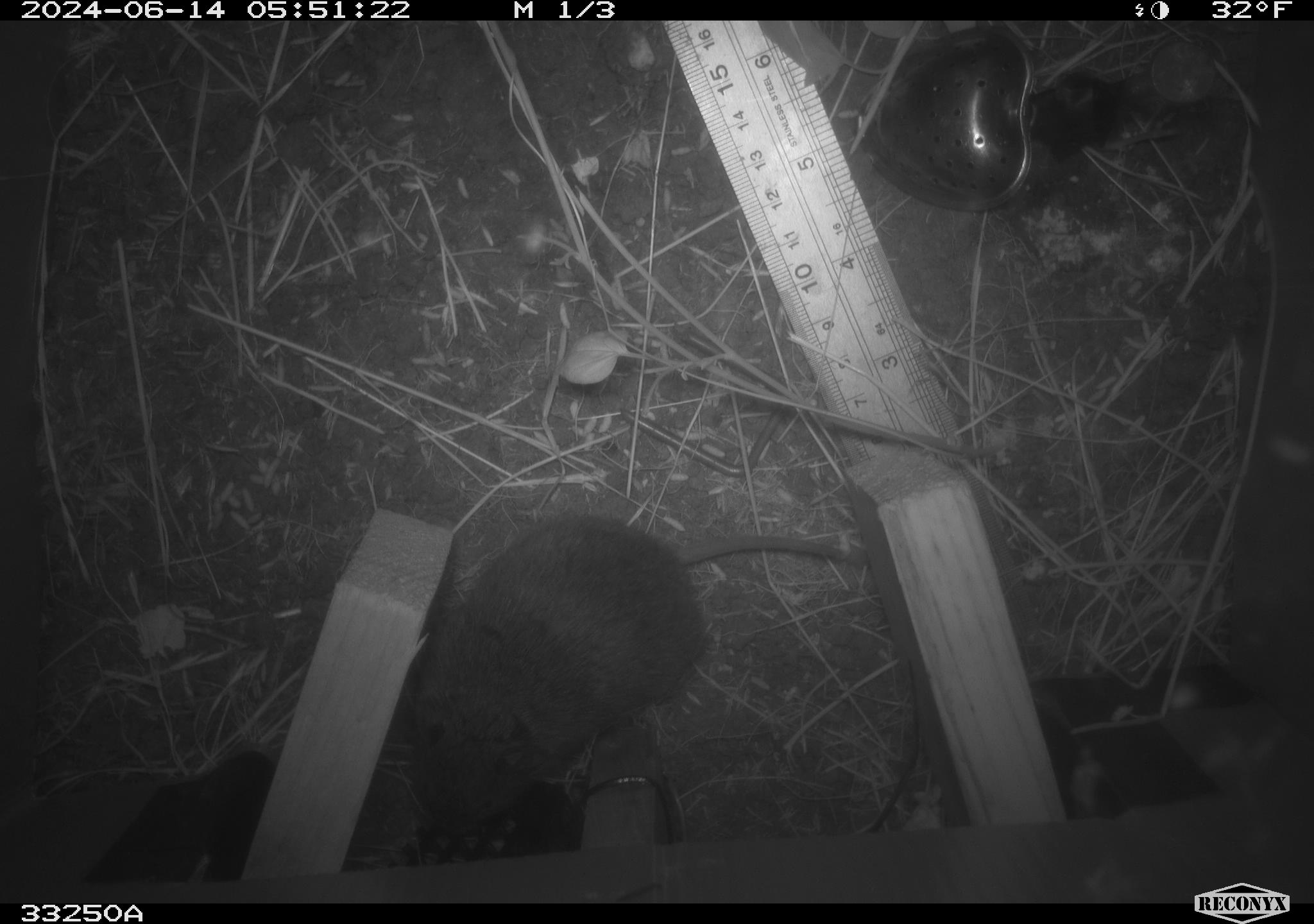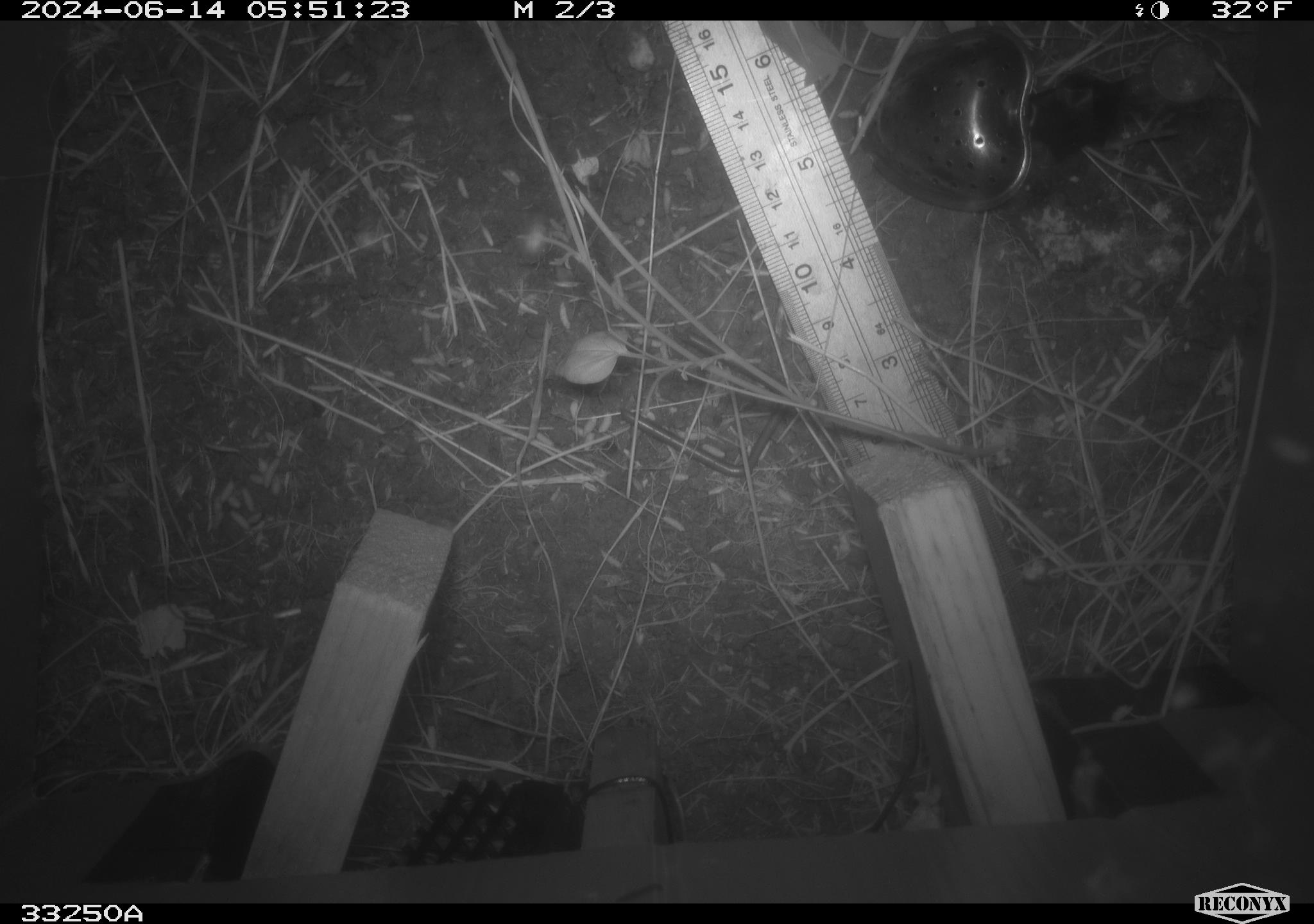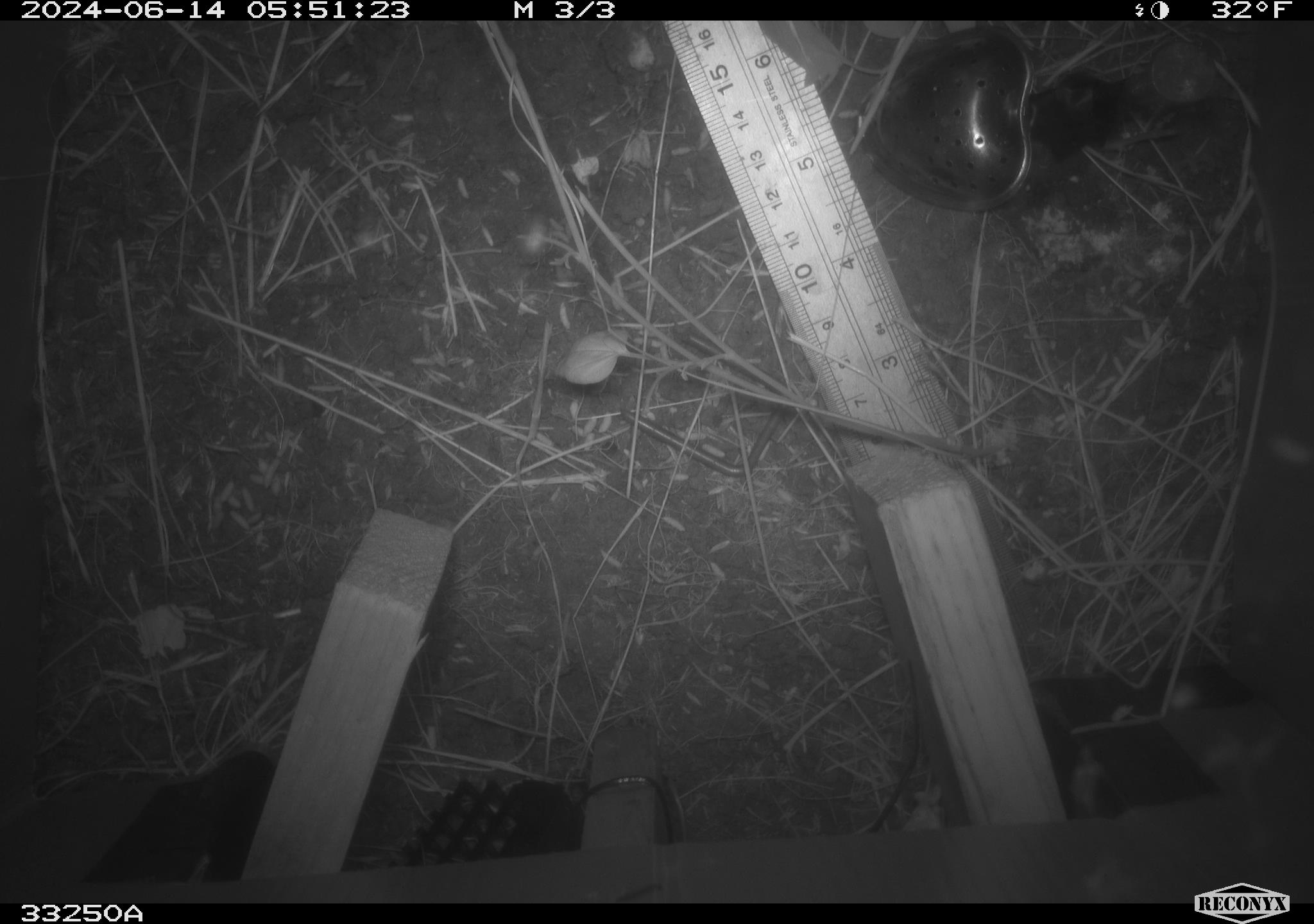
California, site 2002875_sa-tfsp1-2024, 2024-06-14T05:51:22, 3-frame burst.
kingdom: Animalia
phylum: Chordata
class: Mammalia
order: Rodentia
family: Cricetidae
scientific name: Arvicolinae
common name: voles, lemmings, and muskrats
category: arvicolinae subfamily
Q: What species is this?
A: Arvicolinae subfamily (voles, lemmings, and muskrats) (Arvicolinae).